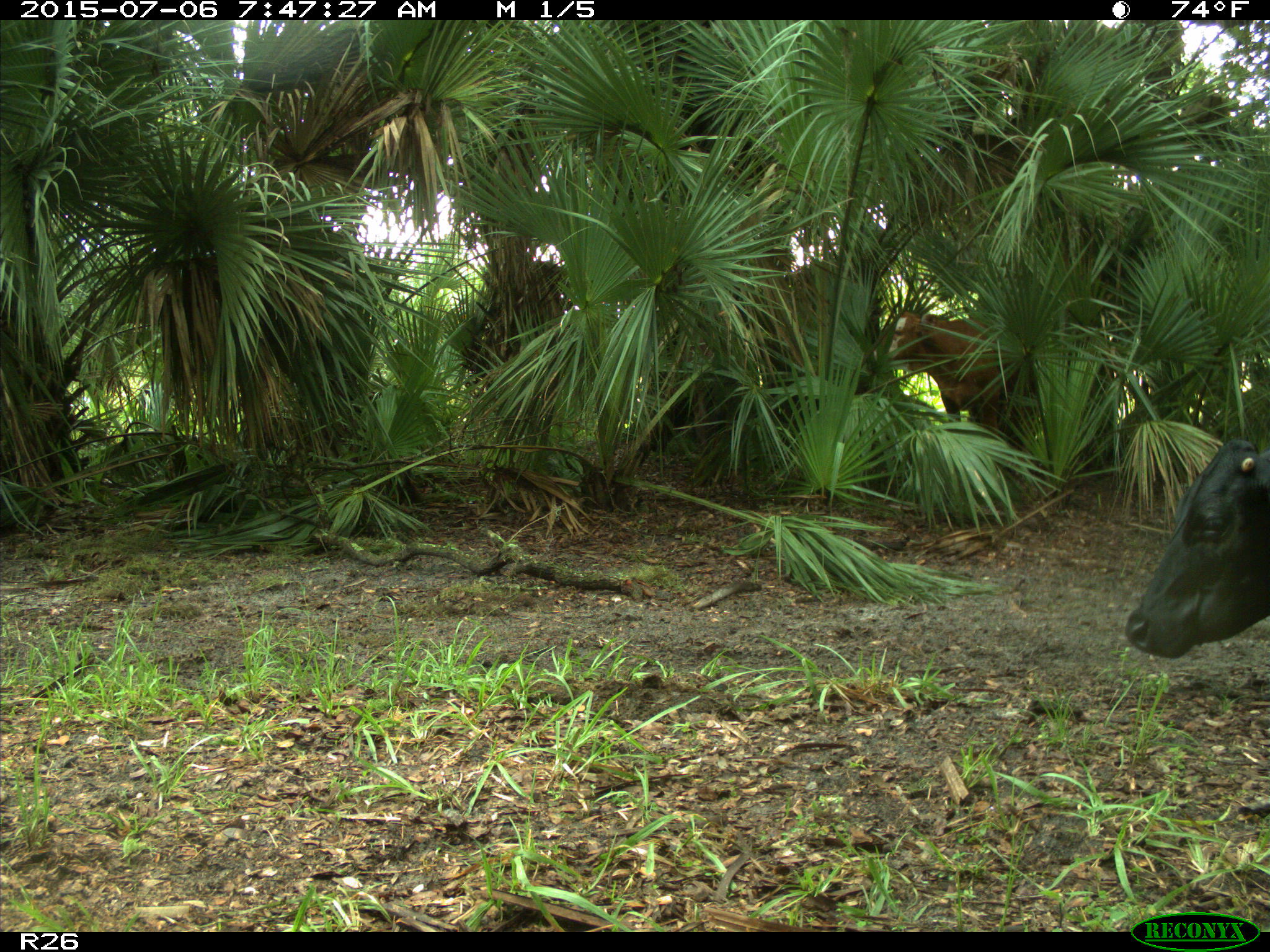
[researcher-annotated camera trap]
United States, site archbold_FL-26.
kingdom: Animalia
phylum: Chordata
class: Mammalia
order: Artiodactyla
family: Bovidae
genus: Bos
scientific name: Bos taurus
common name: domestic cow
Bos taurus (domestic cow).